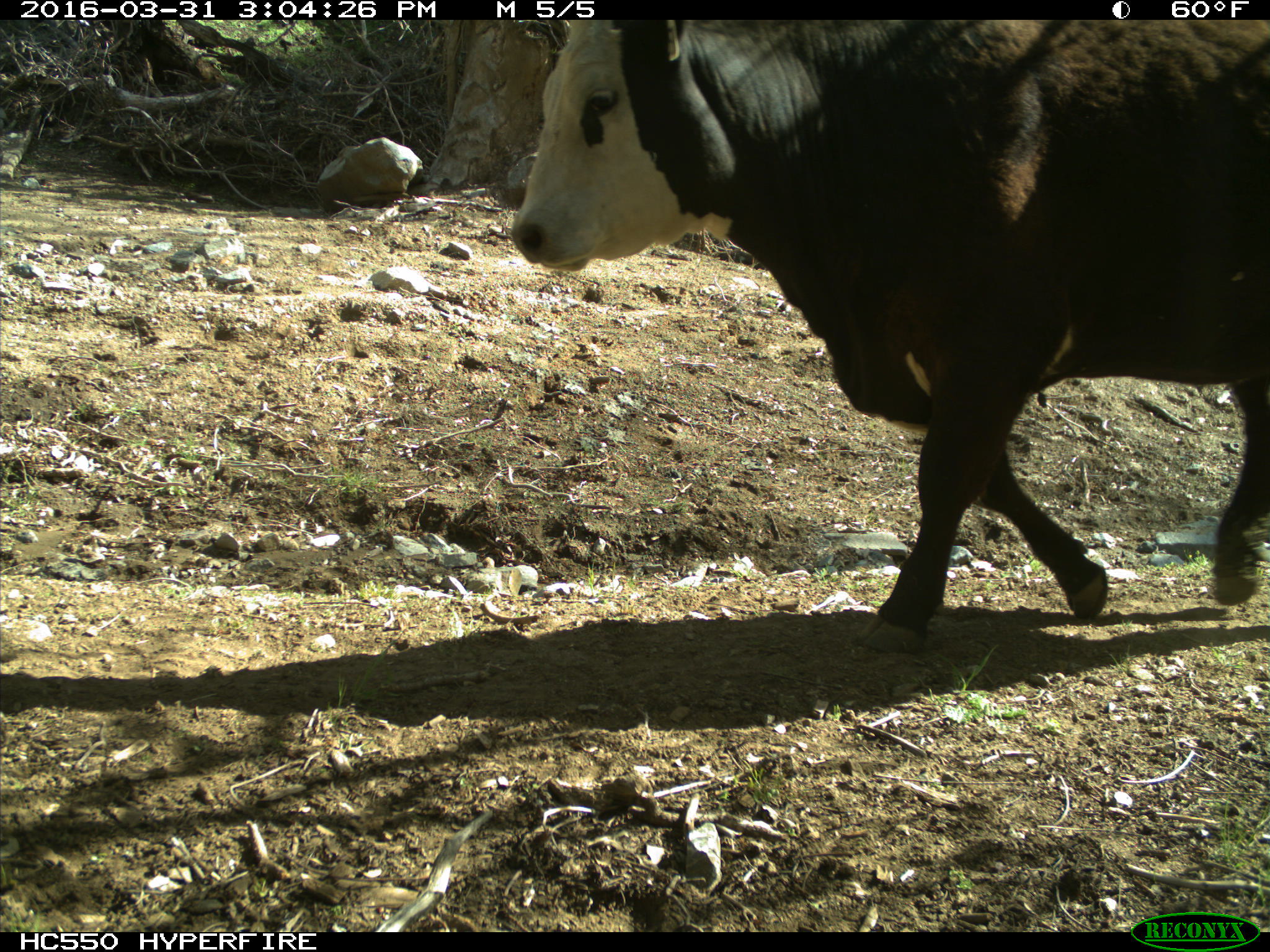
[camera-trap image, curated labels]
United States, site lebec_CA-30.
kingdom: Animalia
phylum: Chordata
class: Mammalia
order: Artiodactyla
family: Bovidae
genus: Bos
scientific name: Bos taurus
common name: domestic cow